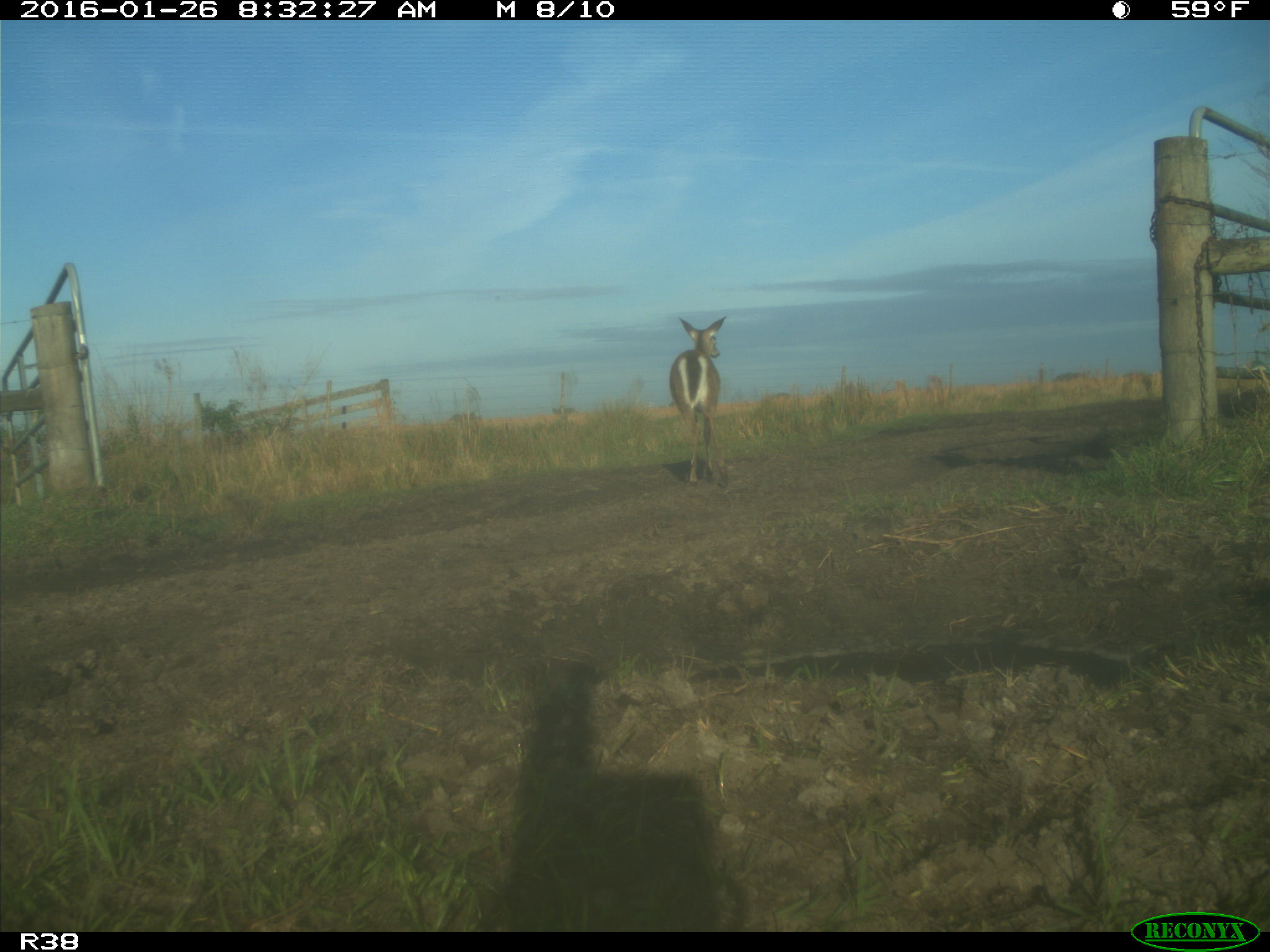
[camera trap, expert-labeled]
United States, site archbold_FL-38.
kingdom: Animalia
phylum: Chordata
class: Mammalia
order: Artiodactyla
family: Cervidae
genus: Odocoileus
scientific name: Odocoileus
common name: deer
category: unidentified deer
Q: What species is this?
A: Unidentified deer (deer) (Odocoileus).